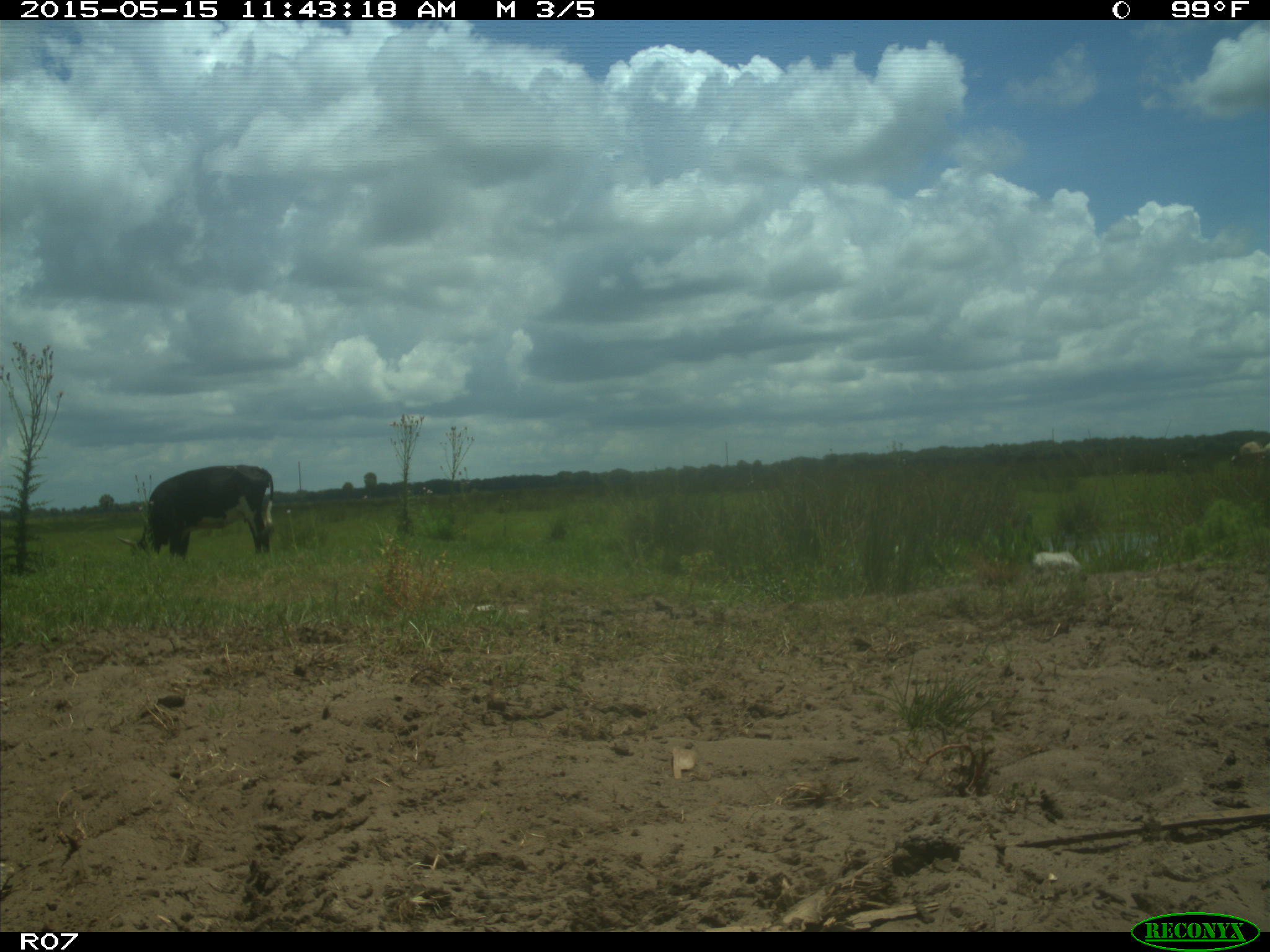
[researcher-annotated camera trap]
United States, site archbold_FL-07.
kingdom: Animalia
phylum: Chordata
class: Mammalia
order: Artiodactyla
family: Bovidae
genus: Bos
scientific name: Bos taurus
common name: domestic cow